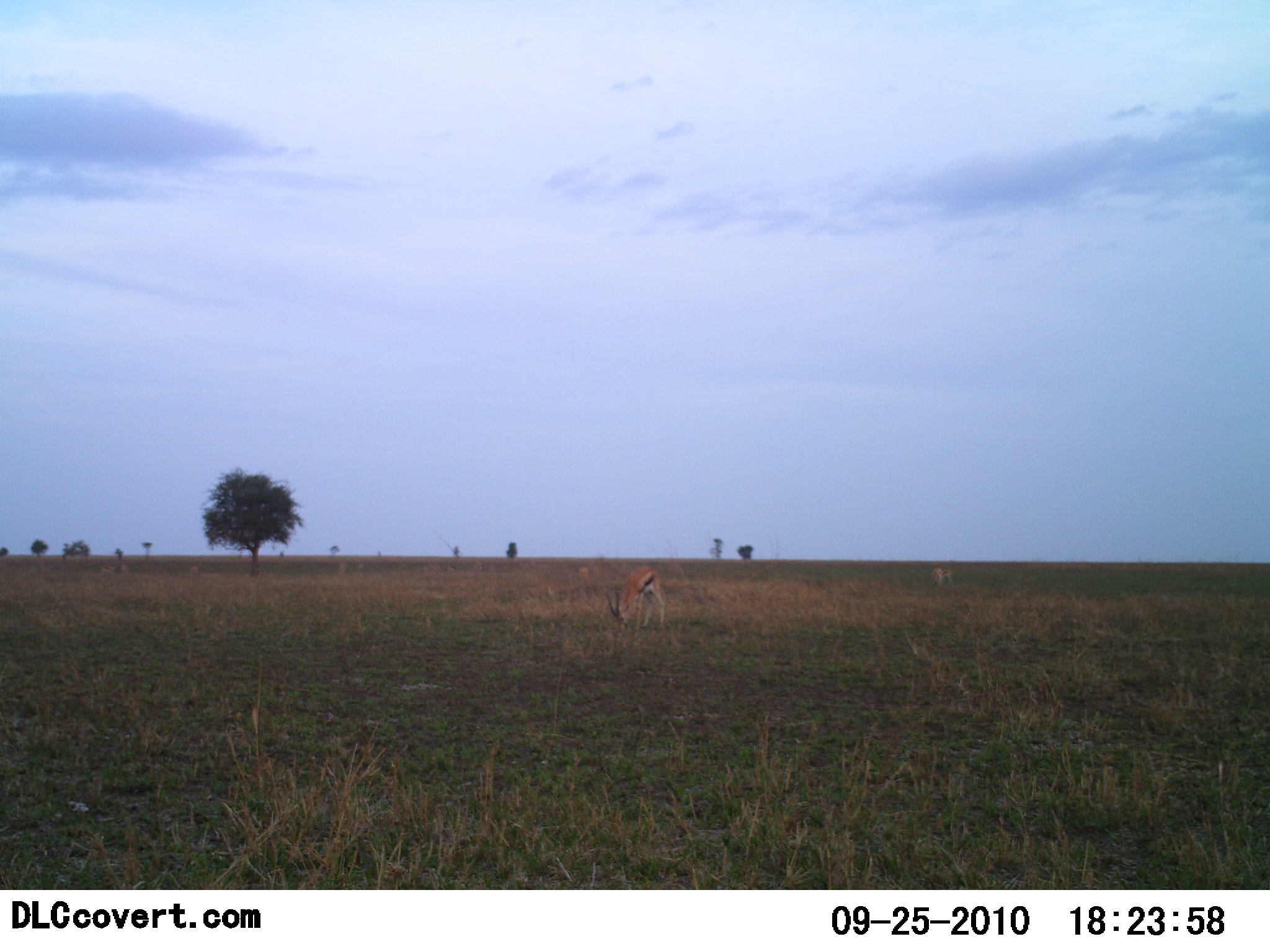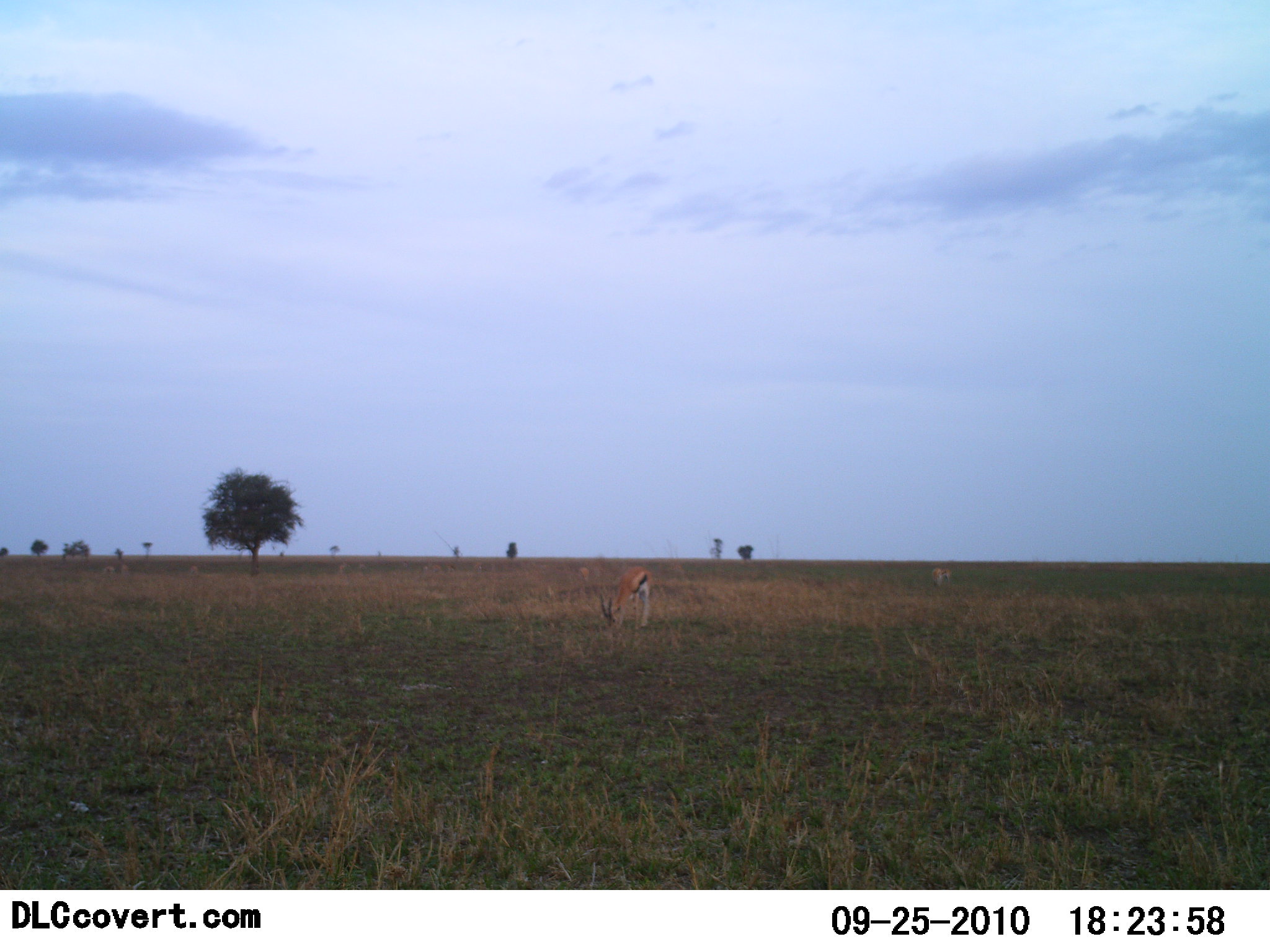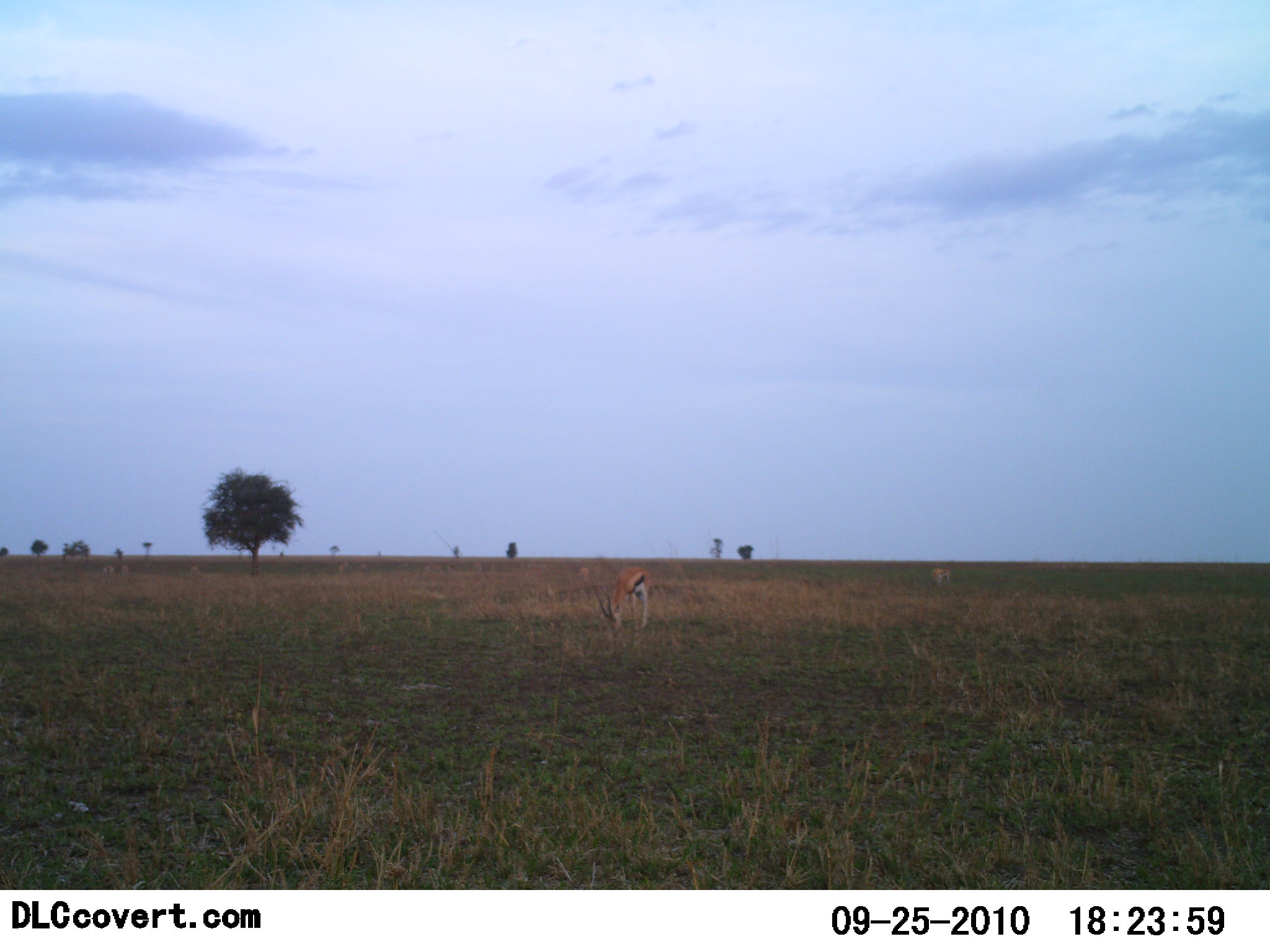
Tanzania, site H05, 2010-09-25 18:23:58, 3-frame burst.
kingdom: Animalia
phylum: Chordata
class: Mammalia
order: Artiodactyla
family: Bovidae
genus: Eudorcas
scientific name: Eudorcas thomsonii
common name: thomson's gazelle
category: gazellethomsons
Gazellethomsons (thomson's gazelle) (Eudorcas thomsonii), count 1. Behavior (volunteer vote fractions): standing 28%, resting 0%, moving 11%, interacting 0%. Young present (vote fraction): 0%. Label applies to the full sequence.